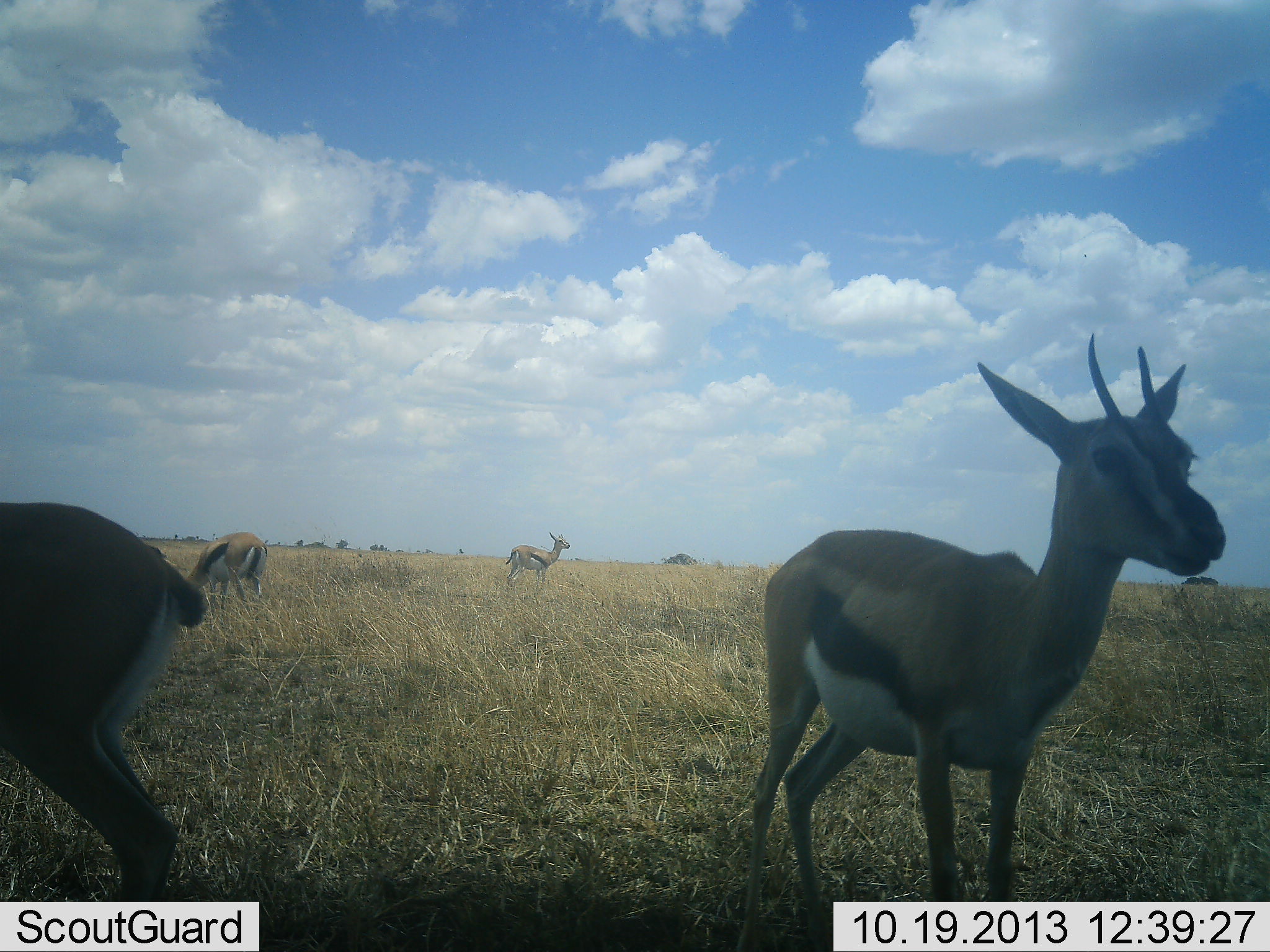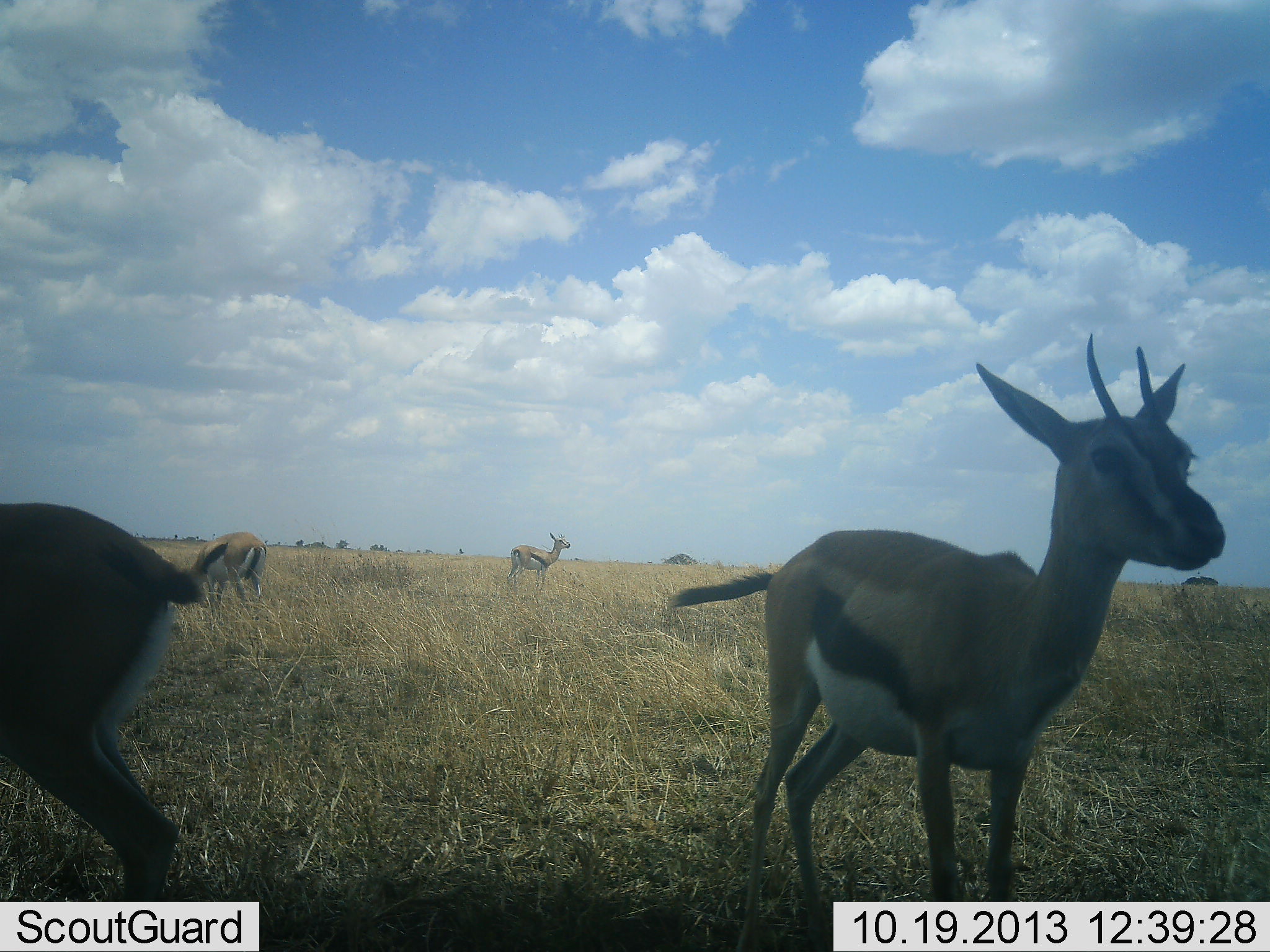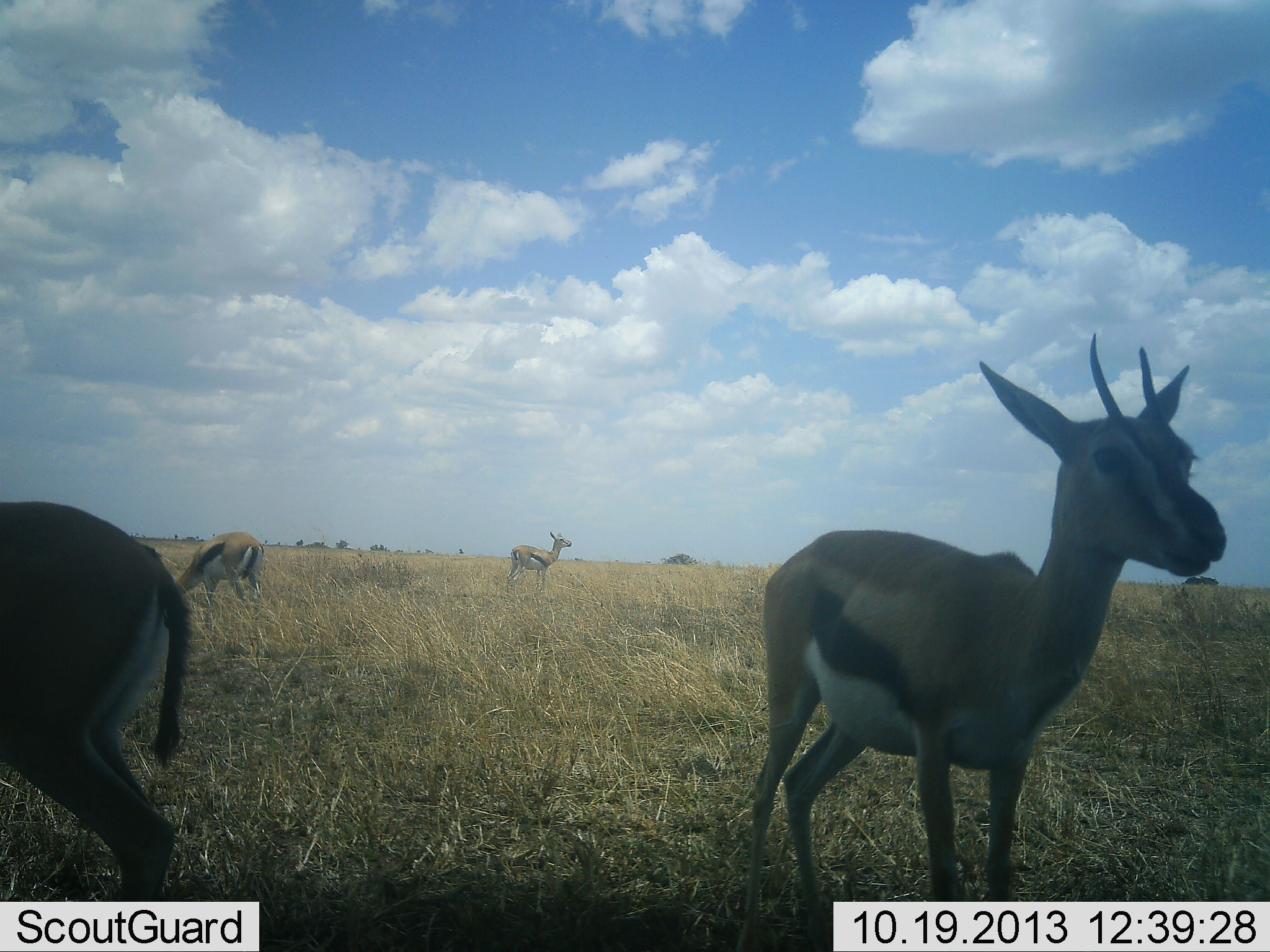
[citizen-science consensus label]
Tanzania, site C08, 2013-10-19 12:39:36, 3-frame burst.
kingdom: Animalia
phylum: Chordata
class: Mammalia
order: Artiodactyla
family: Bovidae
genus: Eudorcas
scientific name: Eudorcas thomsonii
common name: thomson's gazelle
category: gazellethomsons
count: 4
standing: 94%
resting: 0%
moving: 0%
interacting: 0%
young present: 0%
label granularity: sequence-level